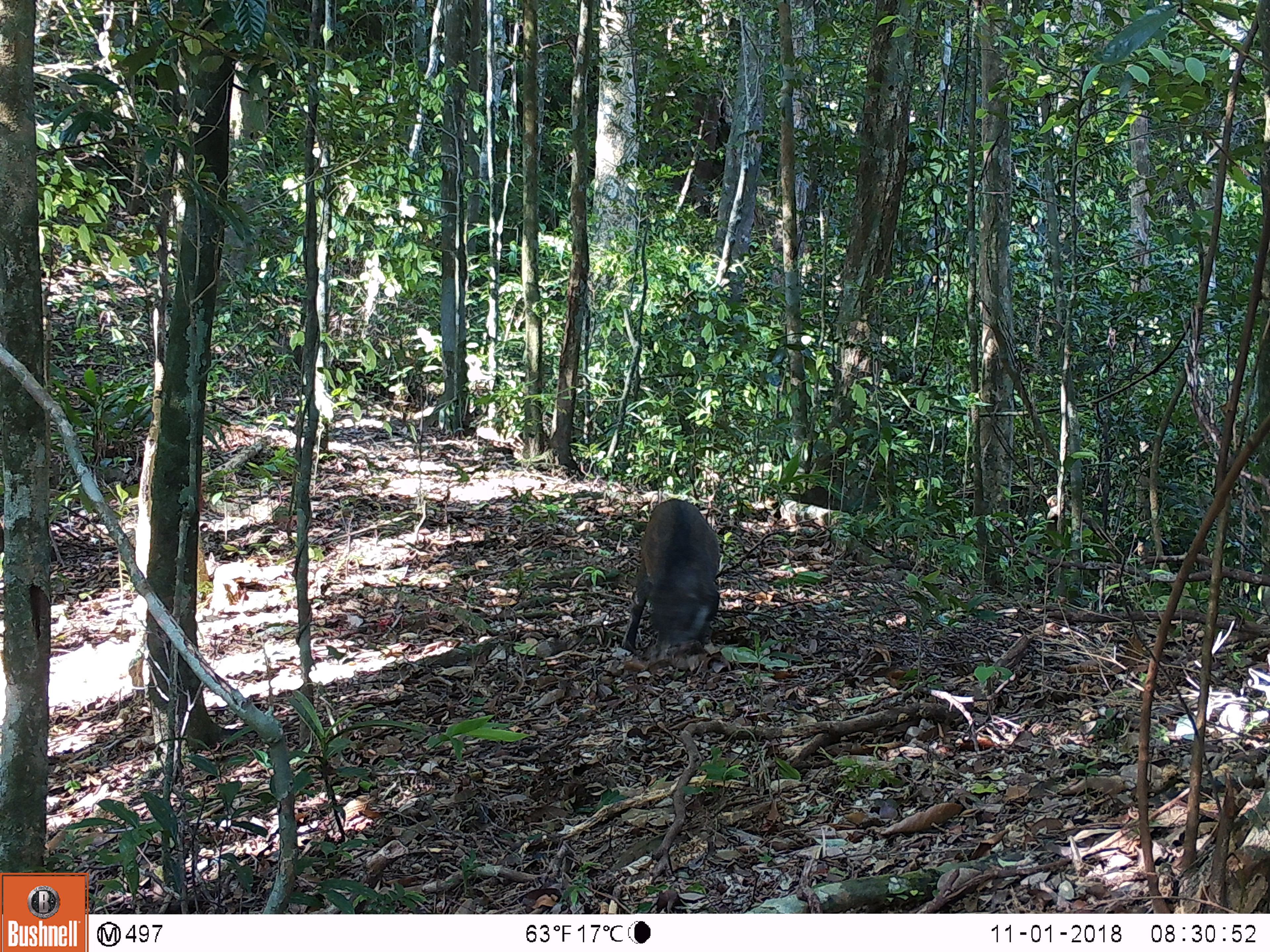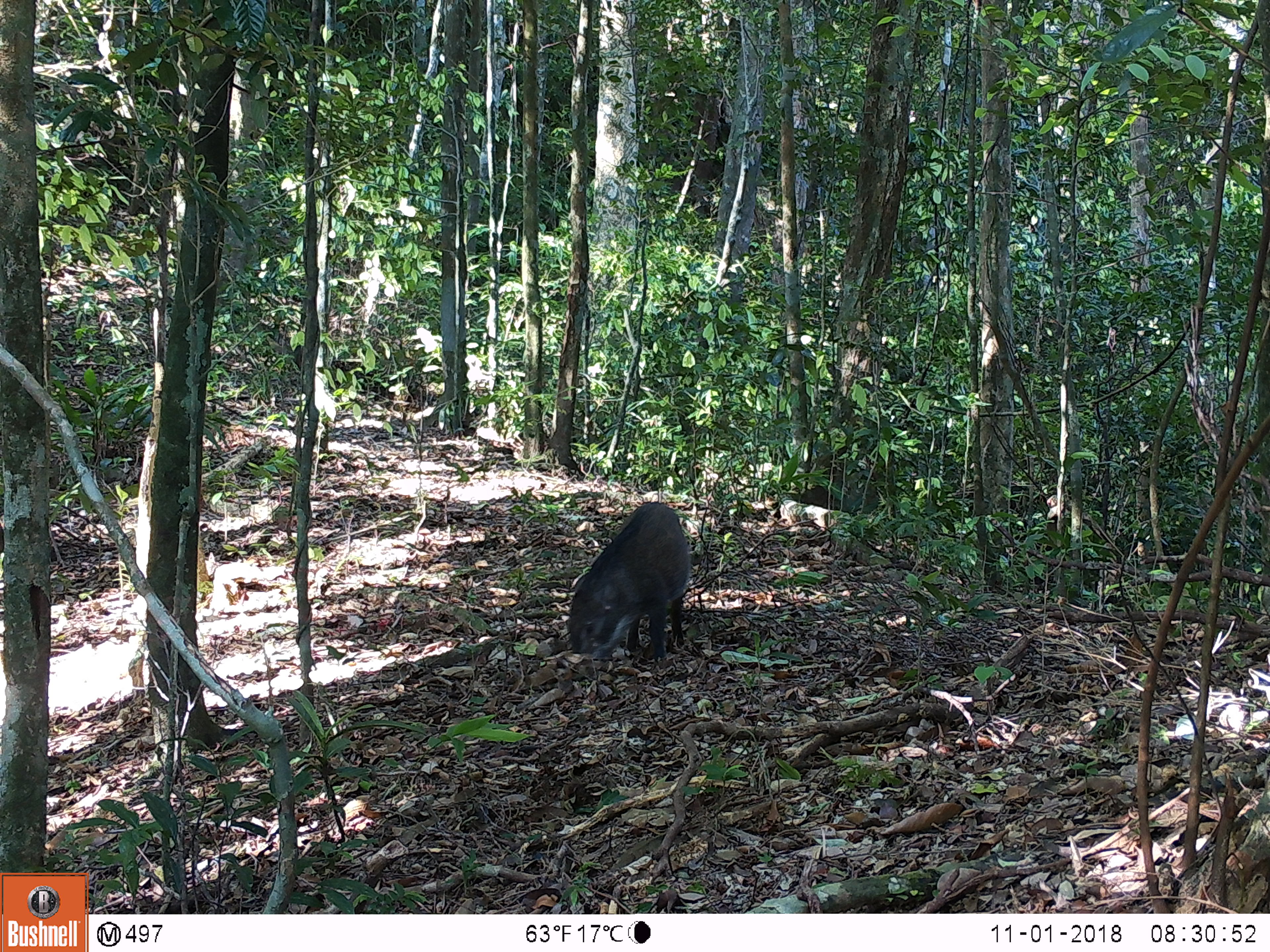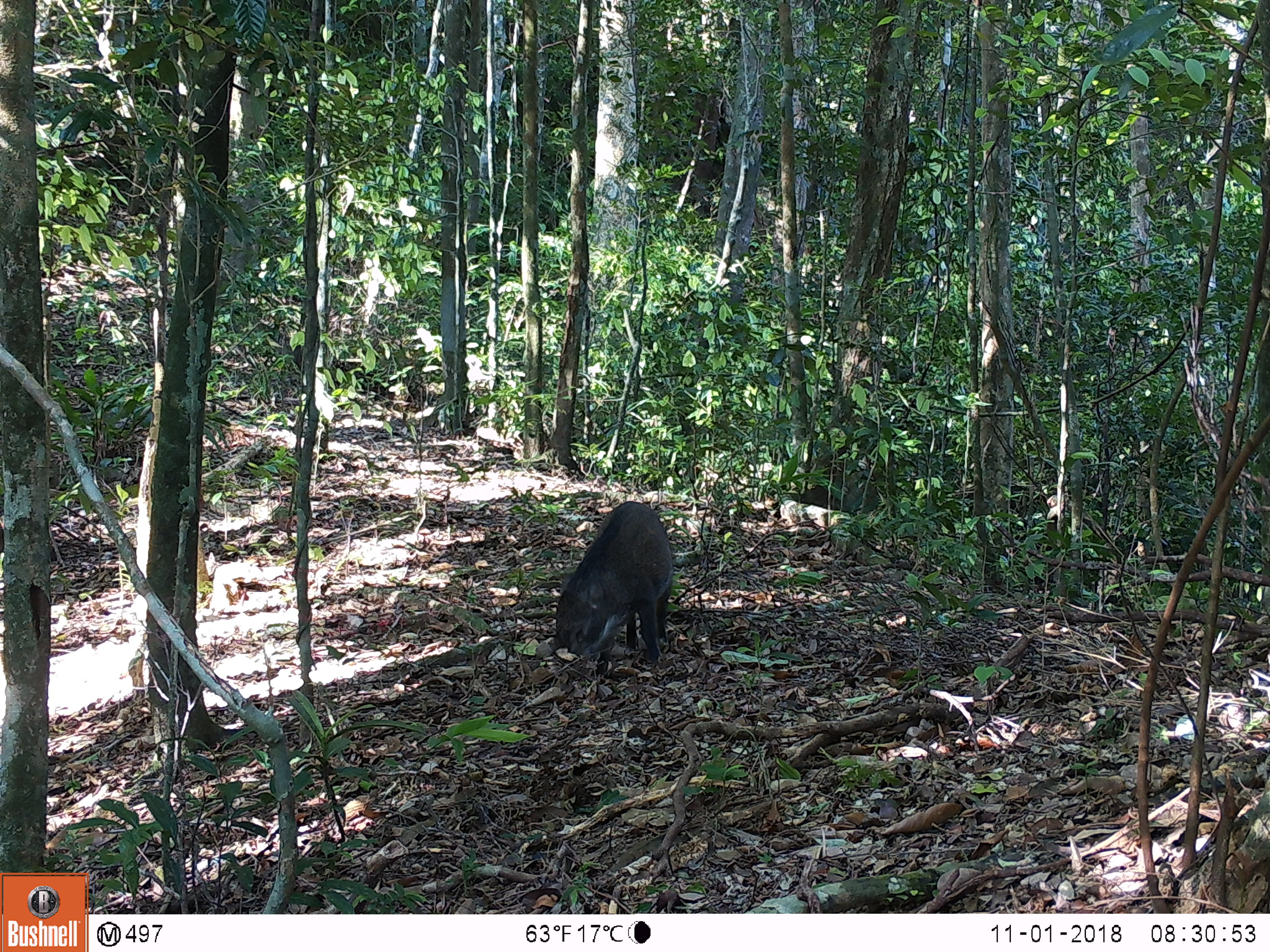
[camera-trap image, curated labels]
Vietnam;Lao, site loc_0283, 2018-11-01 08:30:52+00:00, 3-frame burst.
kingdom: Animalia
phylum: Chordata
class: Mammalia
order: Artiodactyla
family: Suidae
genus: Sus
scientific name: Sus scrofa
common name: eurasian wild pig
Eurasian wild pig (Sus scrofa). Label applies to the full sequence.